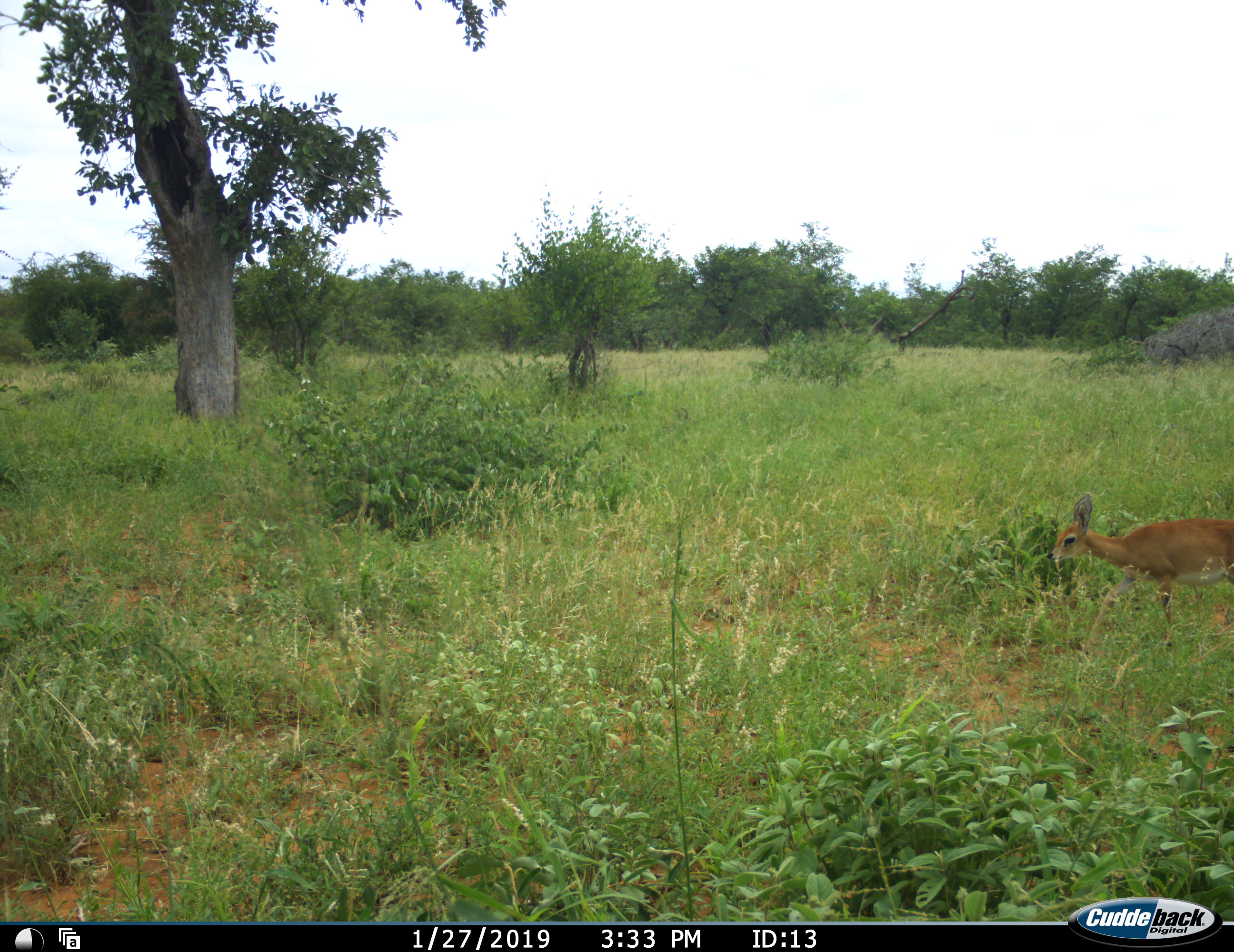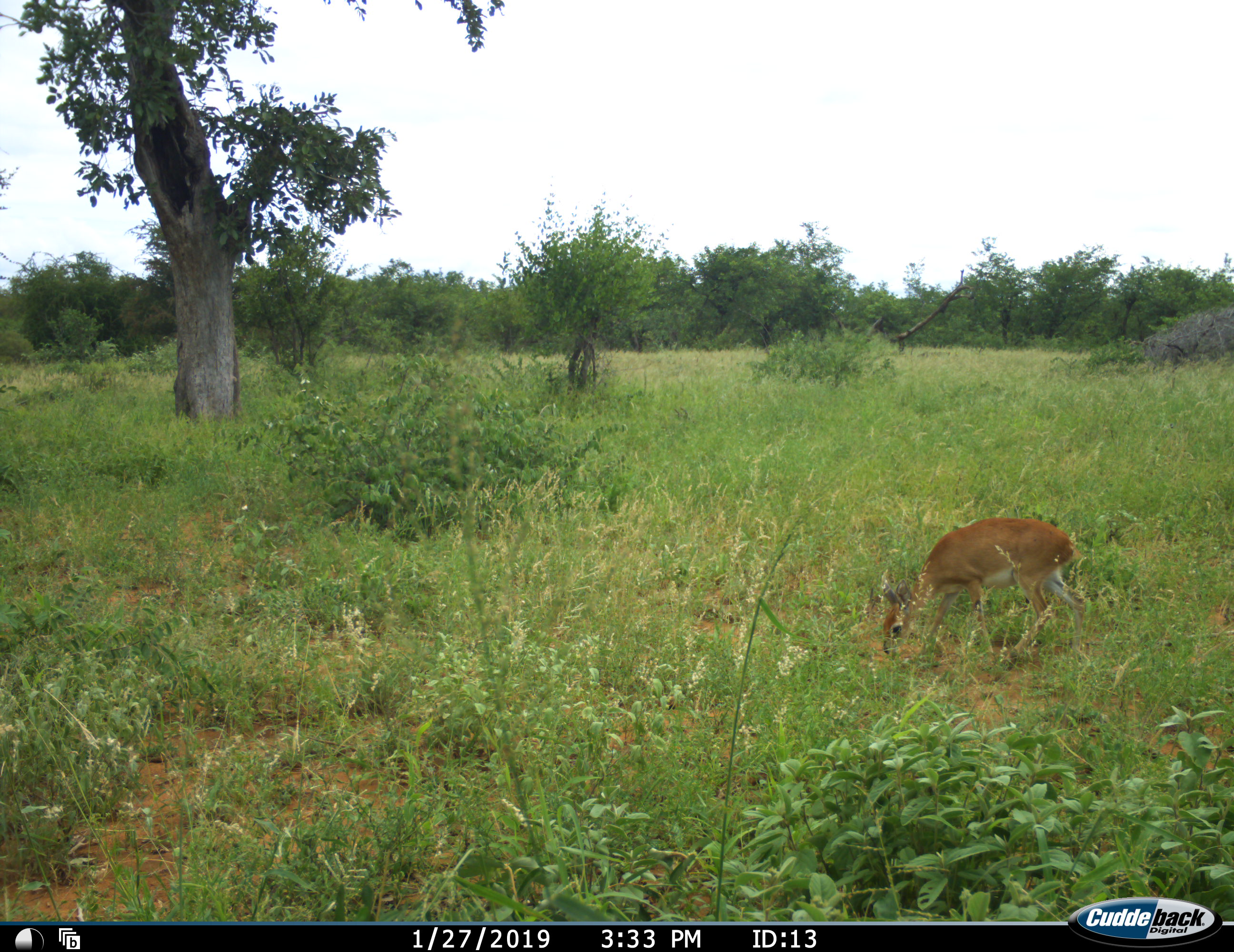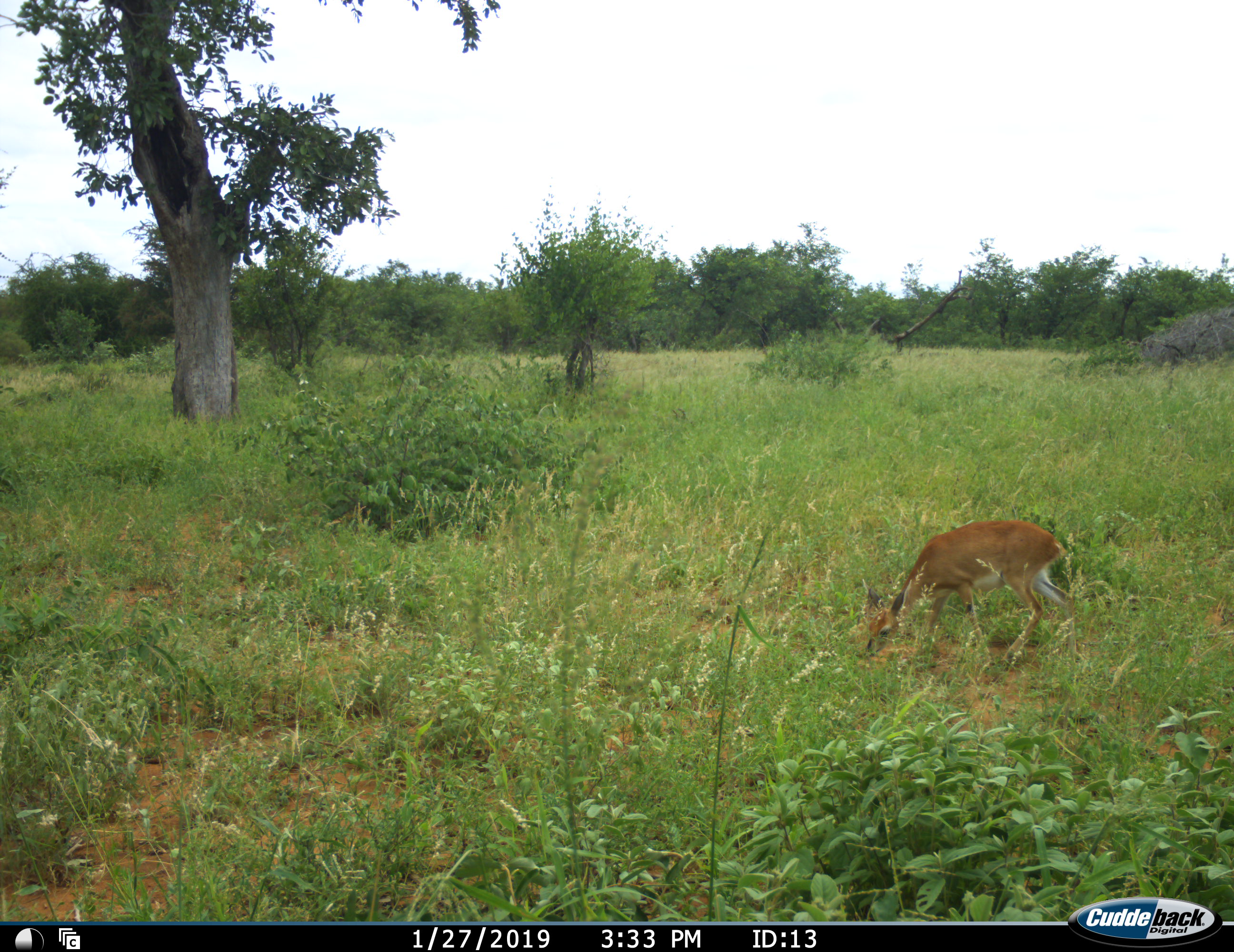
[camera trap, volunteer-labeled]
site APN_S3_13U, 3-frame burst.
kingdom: Animalia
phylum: Chordata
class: Mammalia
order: Artiodactyla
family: Bovidae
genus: Raphicerus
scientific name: Raphicerus campestris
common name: steenbok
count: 1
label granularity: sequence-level